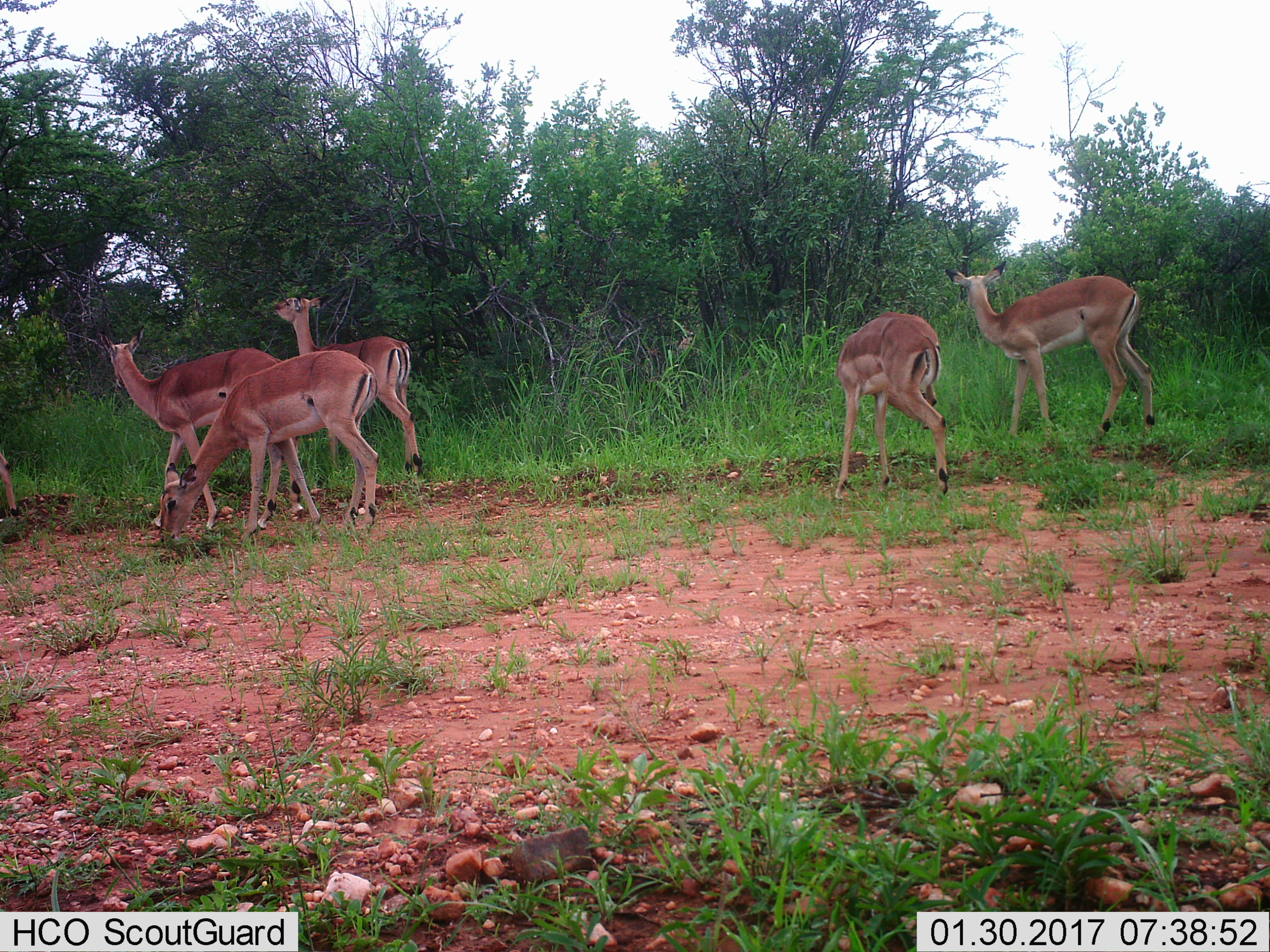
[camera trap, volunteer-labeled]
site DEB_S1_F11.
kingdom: Animalia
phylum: Chordata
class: Mammalia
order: Artiodactyla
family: Bovidae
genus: Aepyceros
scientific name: Aepyceros melampus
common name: impala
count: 6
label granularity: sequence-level